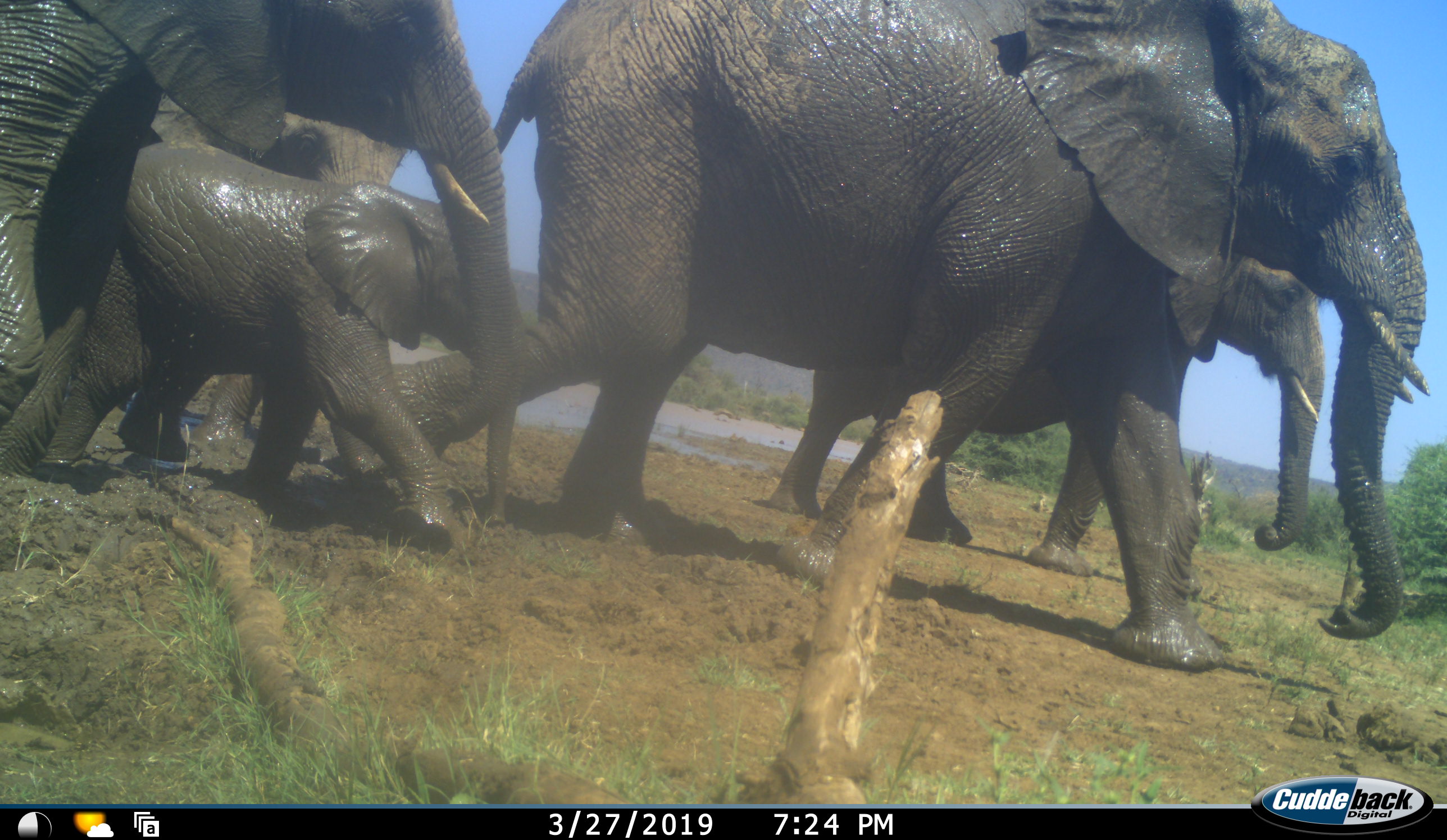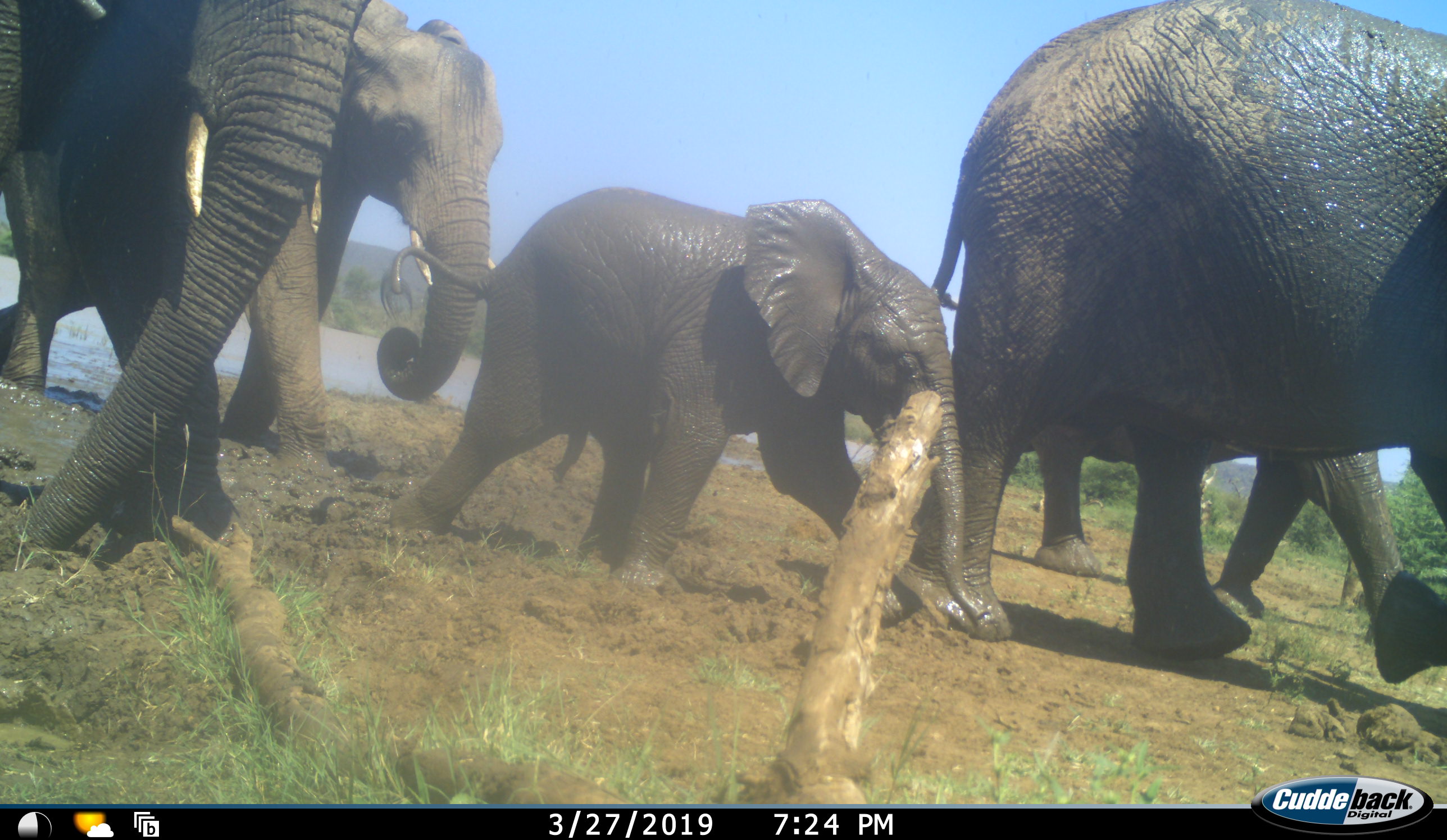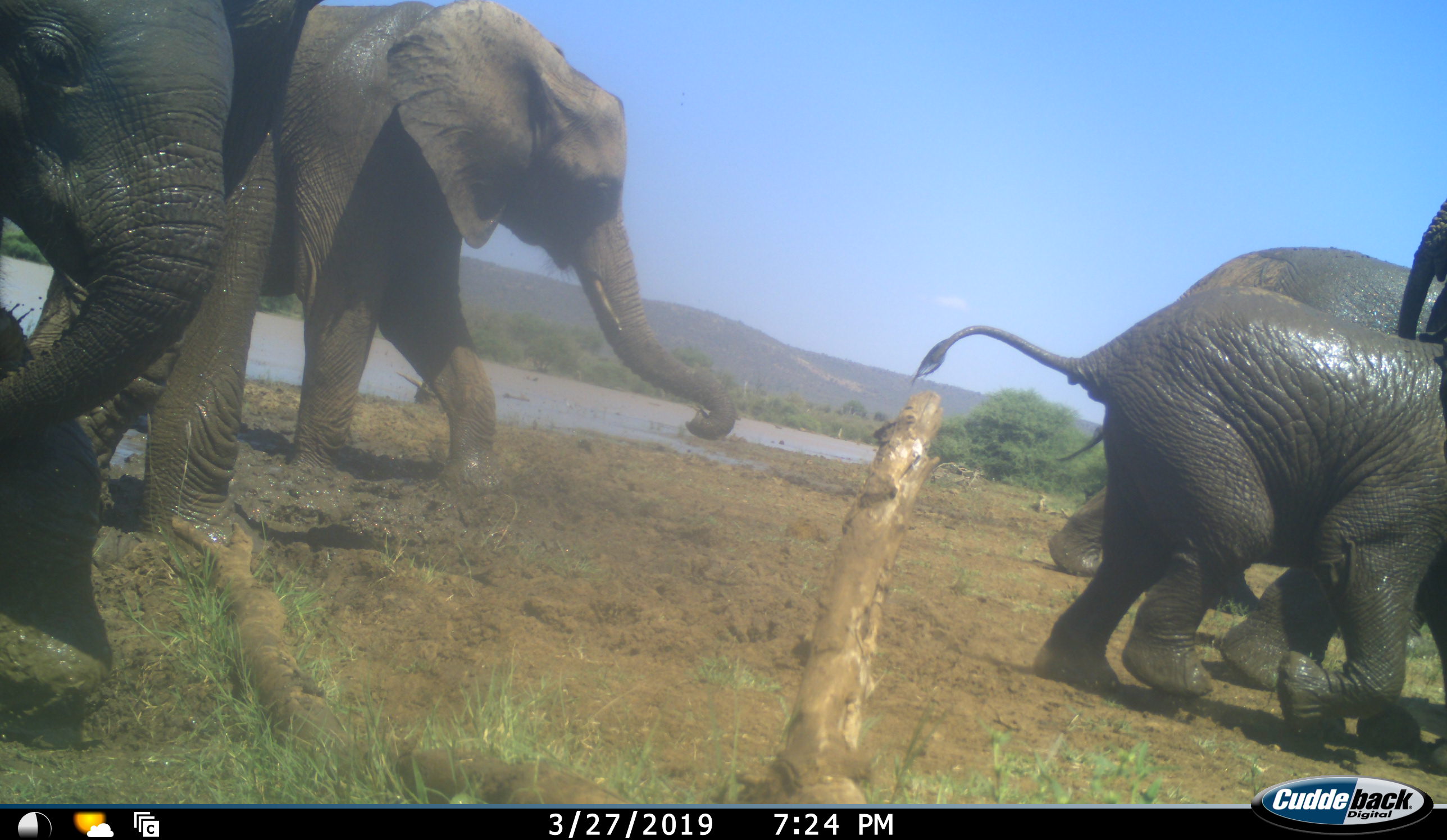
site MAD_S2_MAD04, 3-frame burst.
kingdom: Animalia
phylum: Chordata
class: Mammalia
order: Proboscidea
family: Elephantidae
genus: Loxodonta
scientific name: Loxodonta africana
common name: african bush elephant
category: elephant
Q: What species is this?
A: Elephant (african bush elephant) (Loxodonta africana).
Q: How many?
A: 6.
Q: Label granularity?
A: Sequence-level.